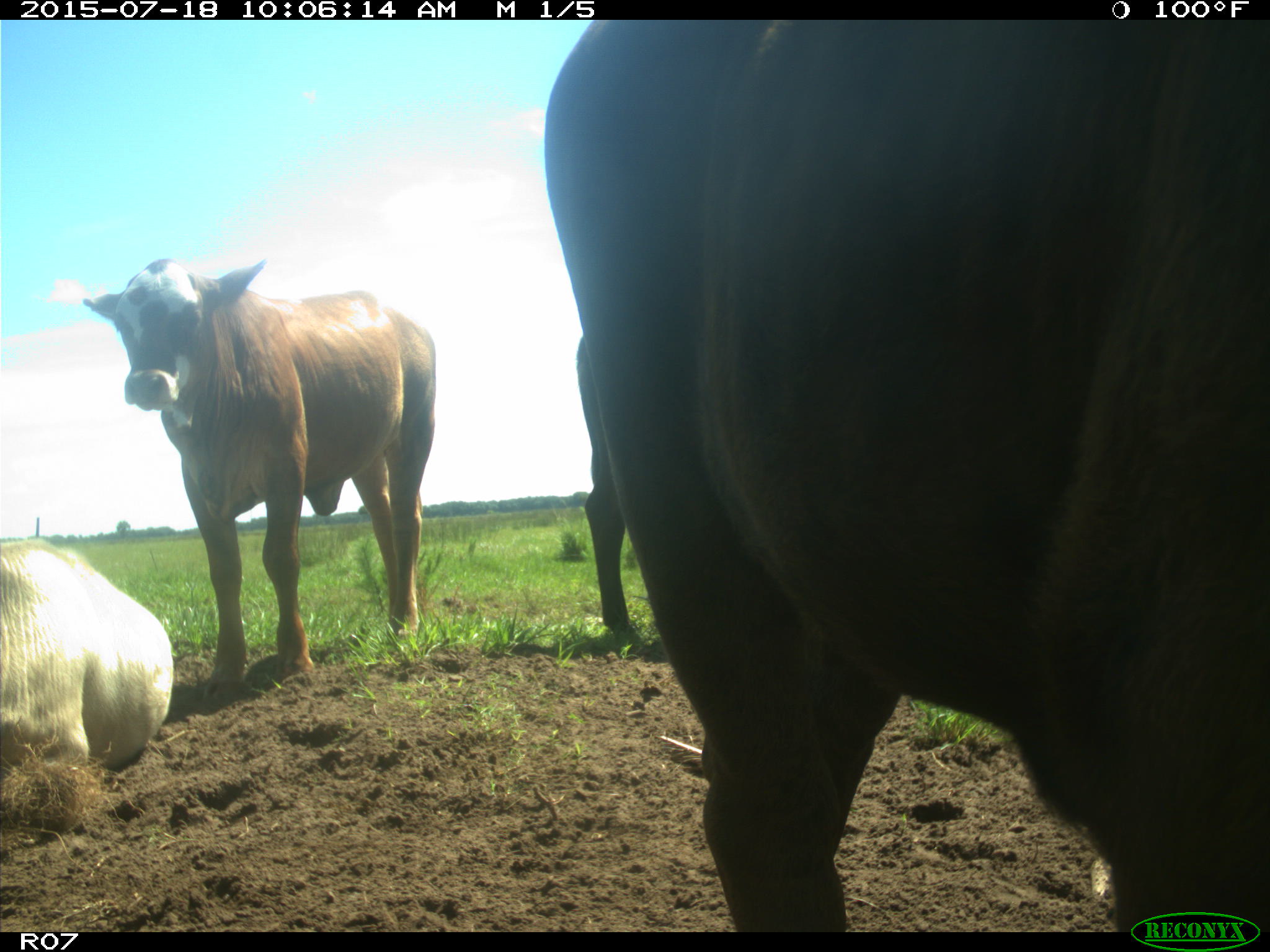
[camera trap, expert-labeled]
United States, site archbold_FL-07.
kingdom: Animalia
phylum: Chordata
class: Mammalia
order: Artiodactyla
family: Bovidae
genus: Bos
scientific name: Bos taurus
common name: domestic cow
Bos taurus (domestic cow).